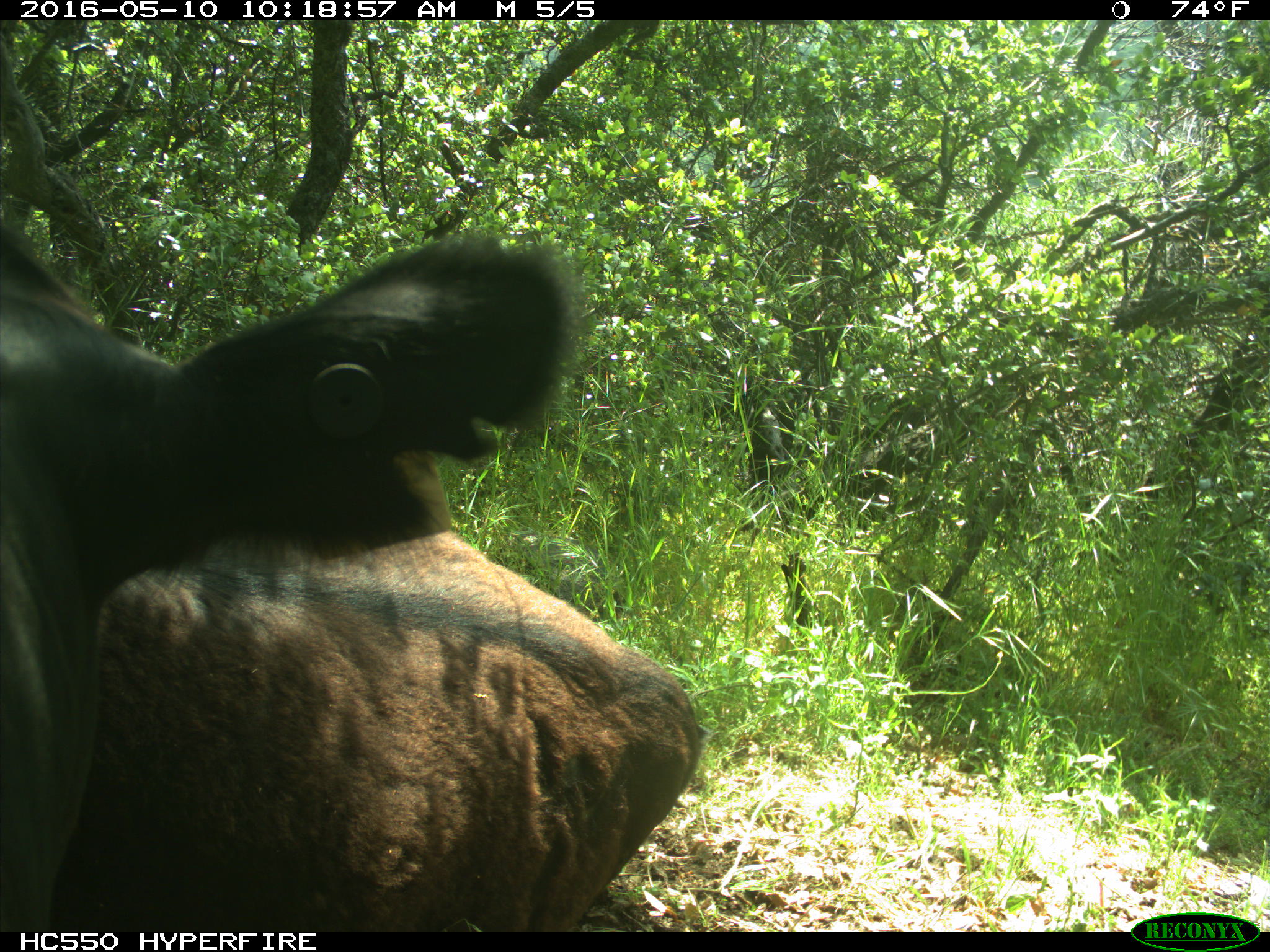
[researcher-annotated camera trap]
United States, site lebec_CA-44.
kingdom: Animalia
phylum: Chordata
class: Mammalia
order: Artiodactyla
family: Bovidae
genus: Bos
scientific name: Bos taurus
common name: domestic cow